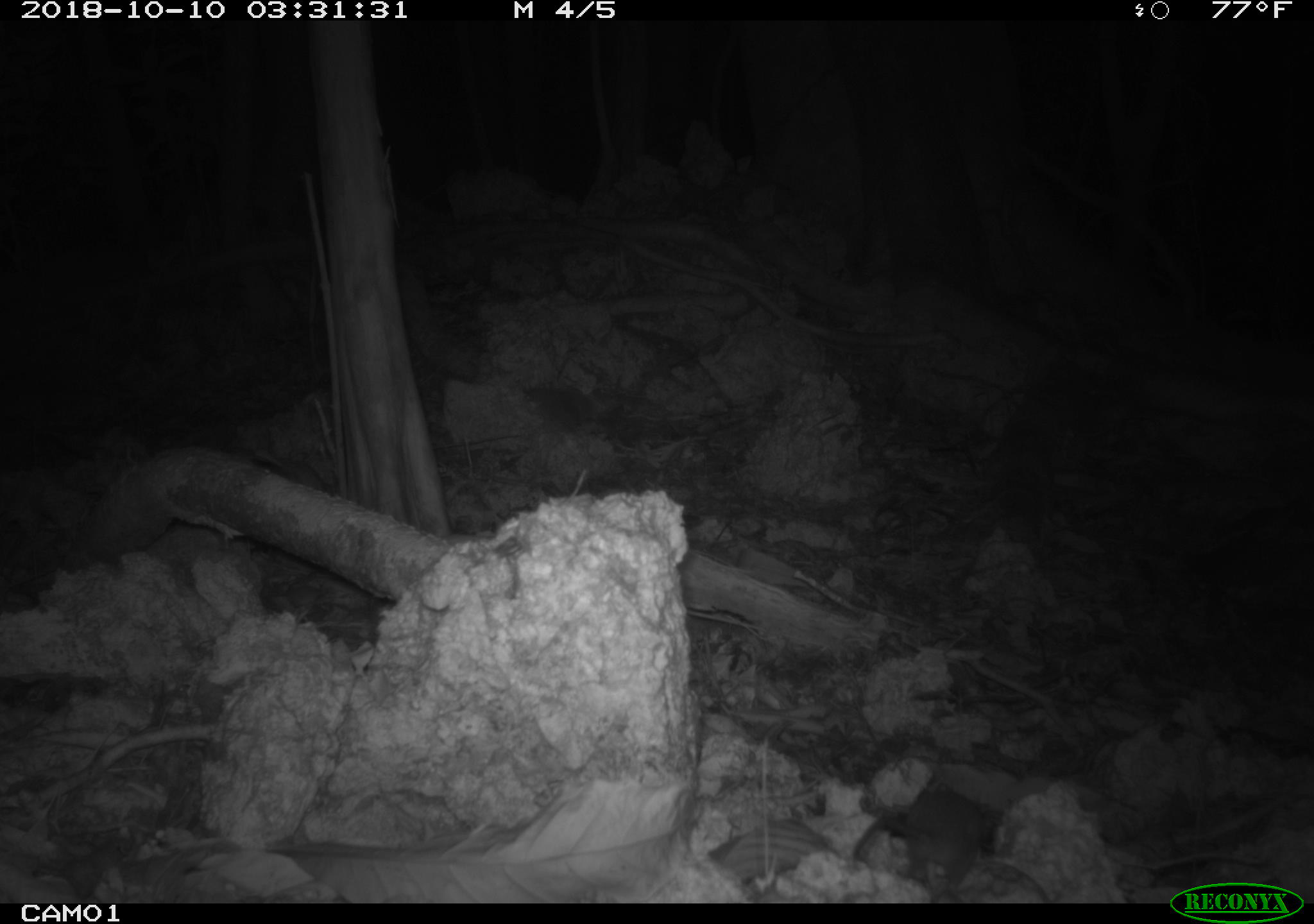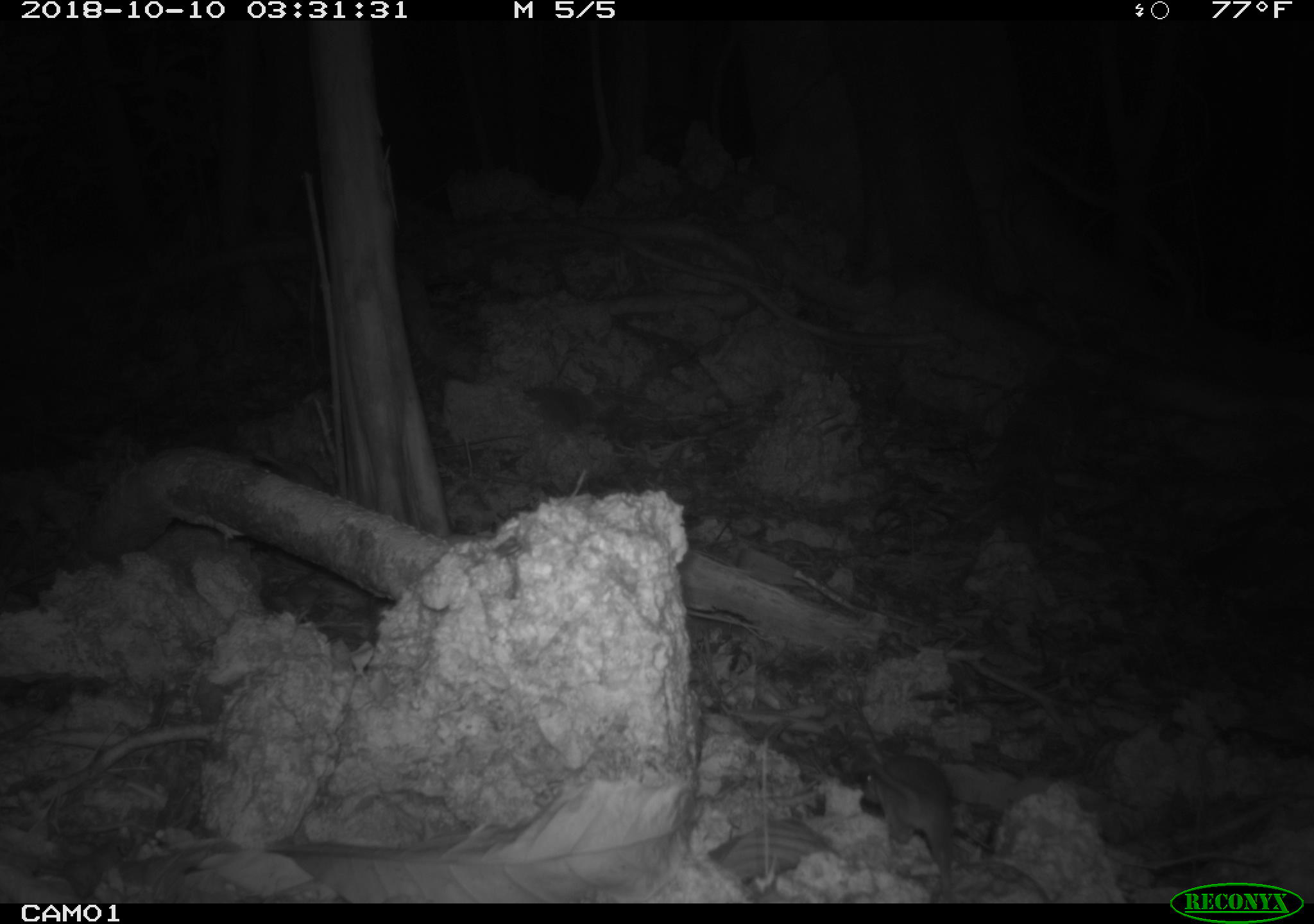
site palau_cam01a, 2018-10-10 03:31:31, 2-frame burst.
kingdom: Animalia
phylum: Chordata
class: Mammalia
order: Rodentia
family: Muridae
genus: Rattus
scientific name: Rattus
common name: rat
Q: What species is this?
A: Rat (Rattus).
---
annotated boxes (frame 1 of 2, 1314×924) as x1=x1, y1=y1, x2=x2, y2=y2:
rat: x1=853, y1=784, x2=996, y2=898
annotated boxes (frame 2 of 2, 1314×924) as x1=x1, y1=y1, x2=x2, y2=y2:
rat: x1=835, y1=687, x2=958, y2=901